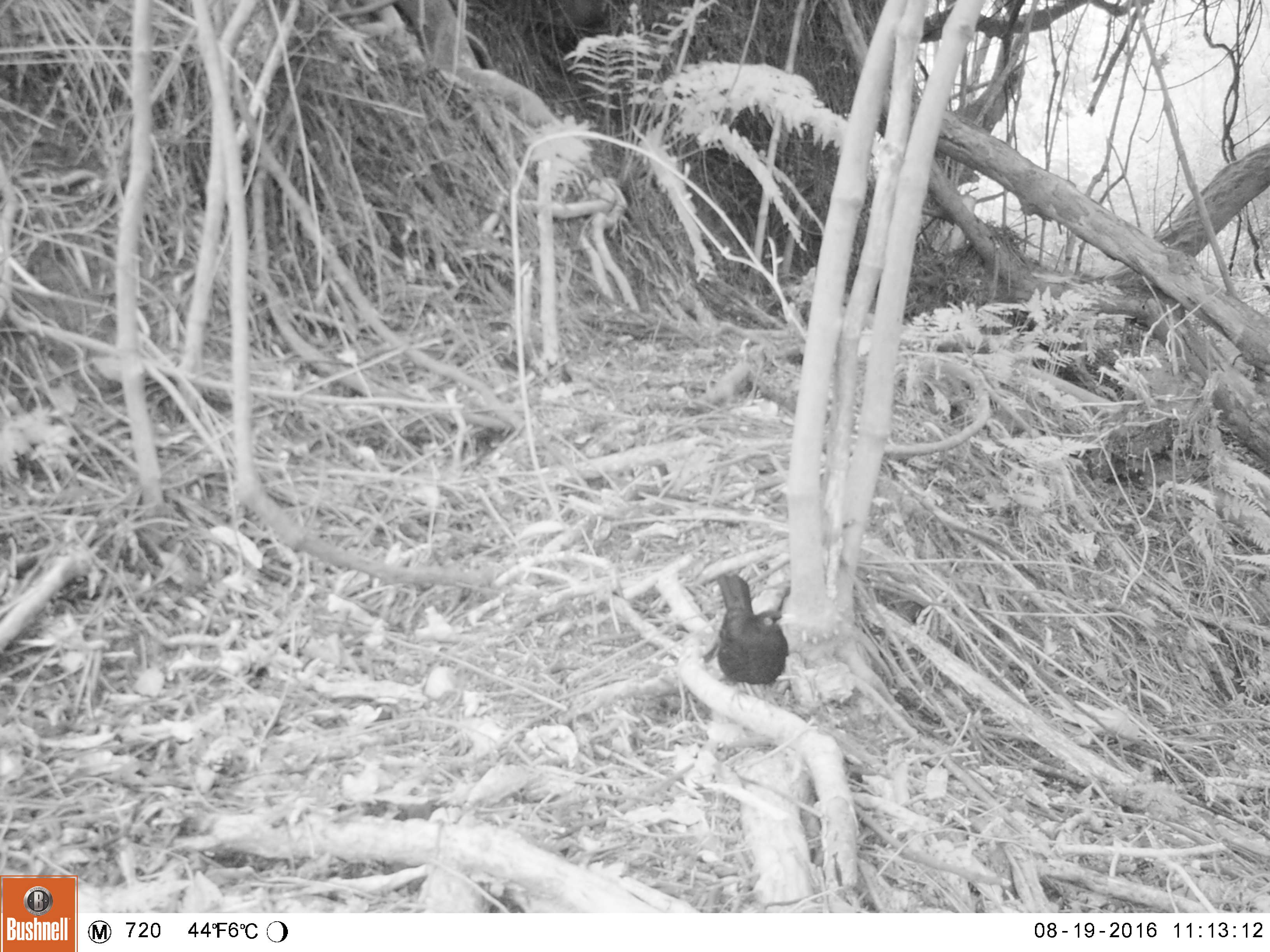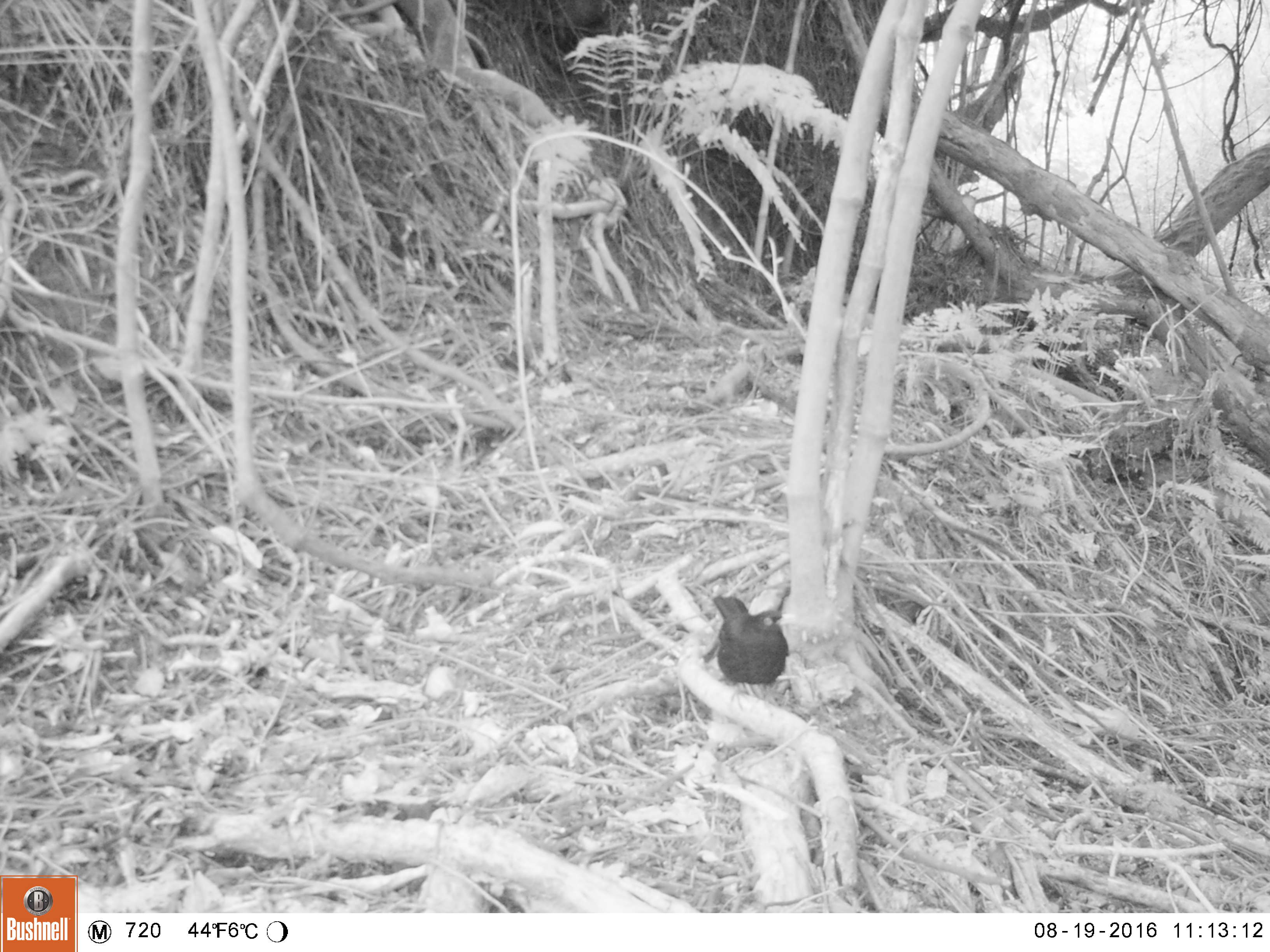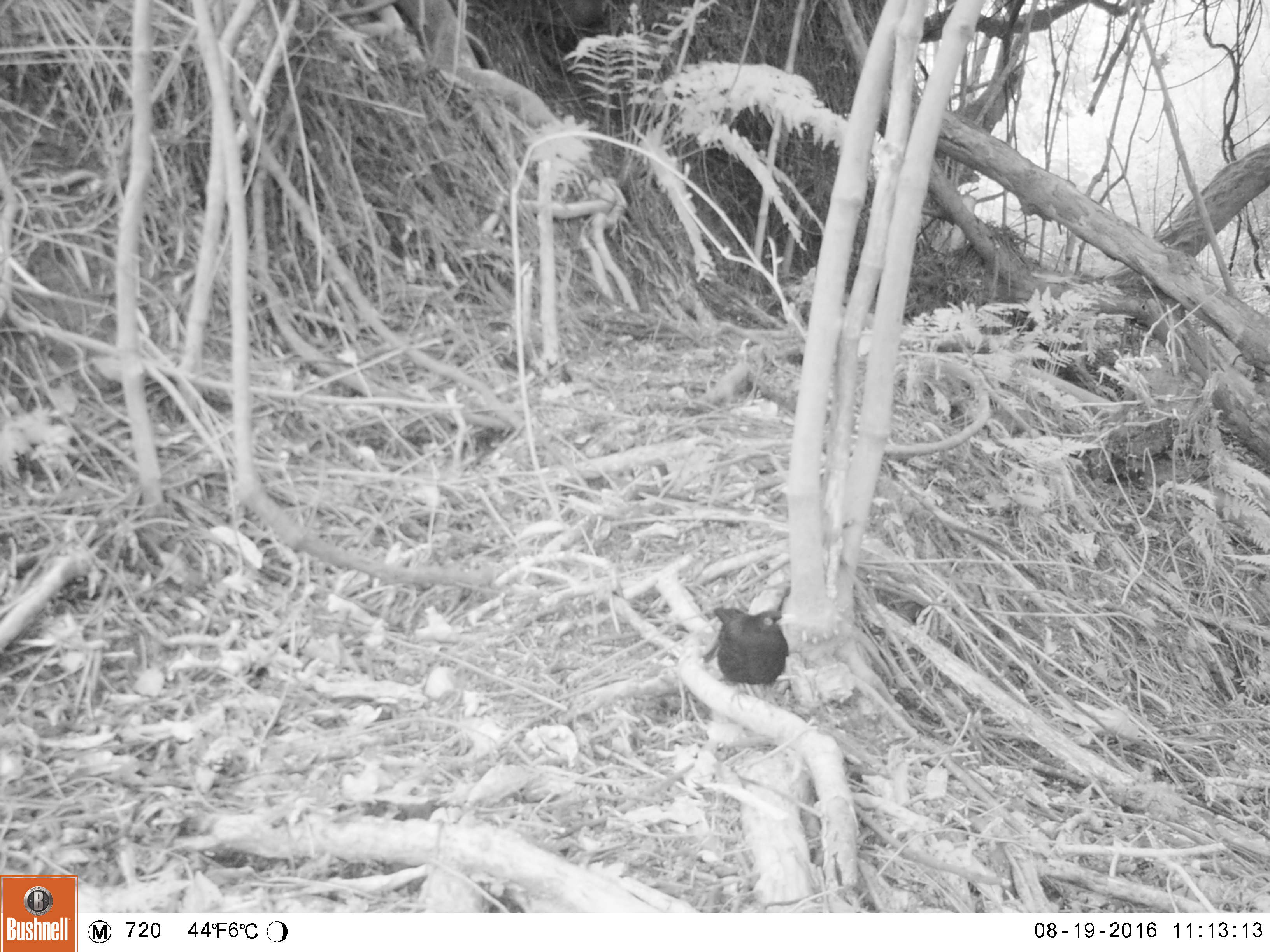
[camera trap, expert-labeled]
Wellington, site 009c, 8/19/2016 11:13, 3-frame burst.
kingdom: Animalia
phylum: Chordata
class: Aves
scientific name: Aves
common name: bird